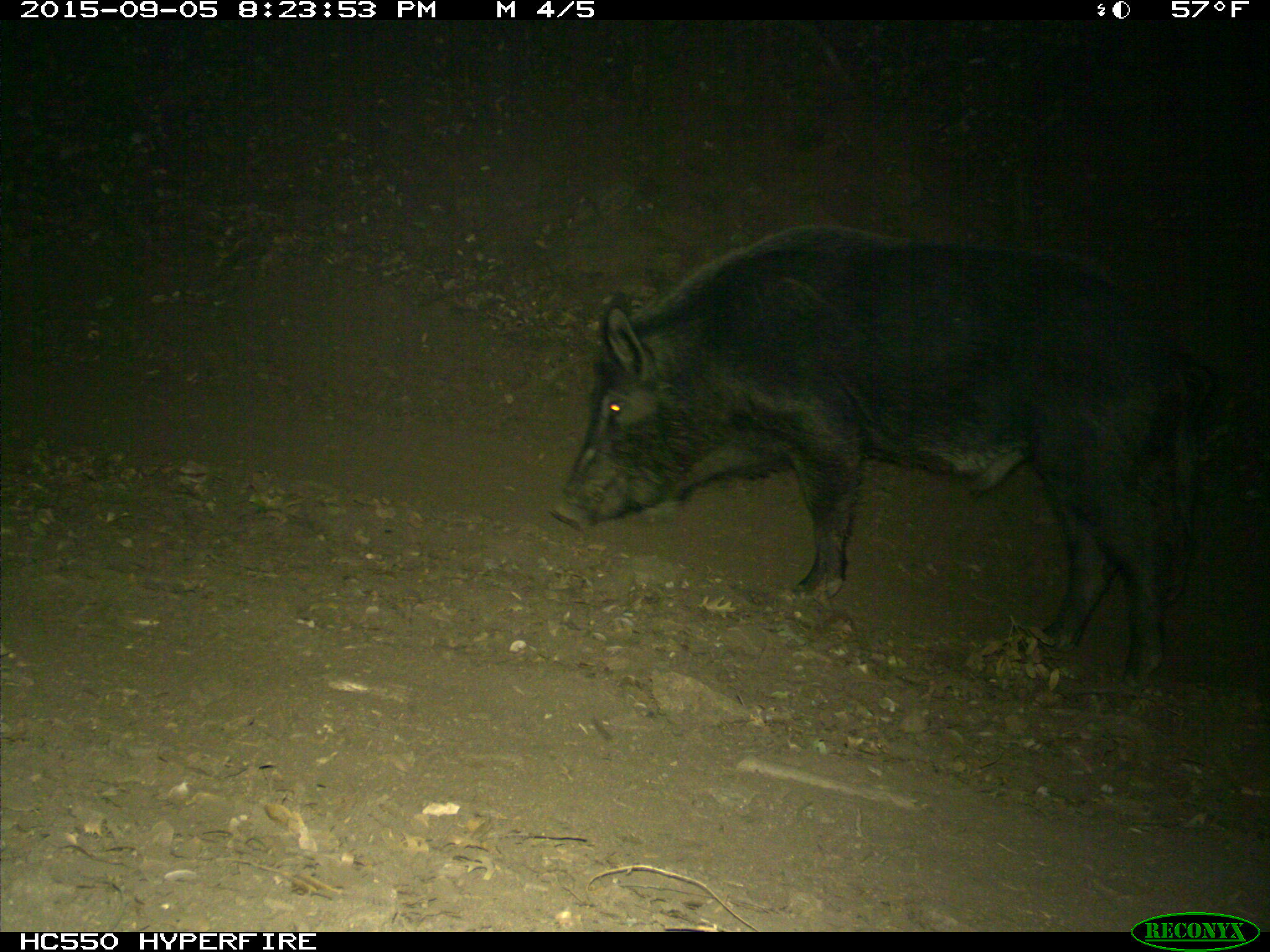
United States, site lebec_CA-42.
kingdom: Animalia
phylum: Chordata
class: Mammalia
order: Artiodactyla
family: Suidae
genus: Sus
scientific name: Sus scrofa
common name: wild boar